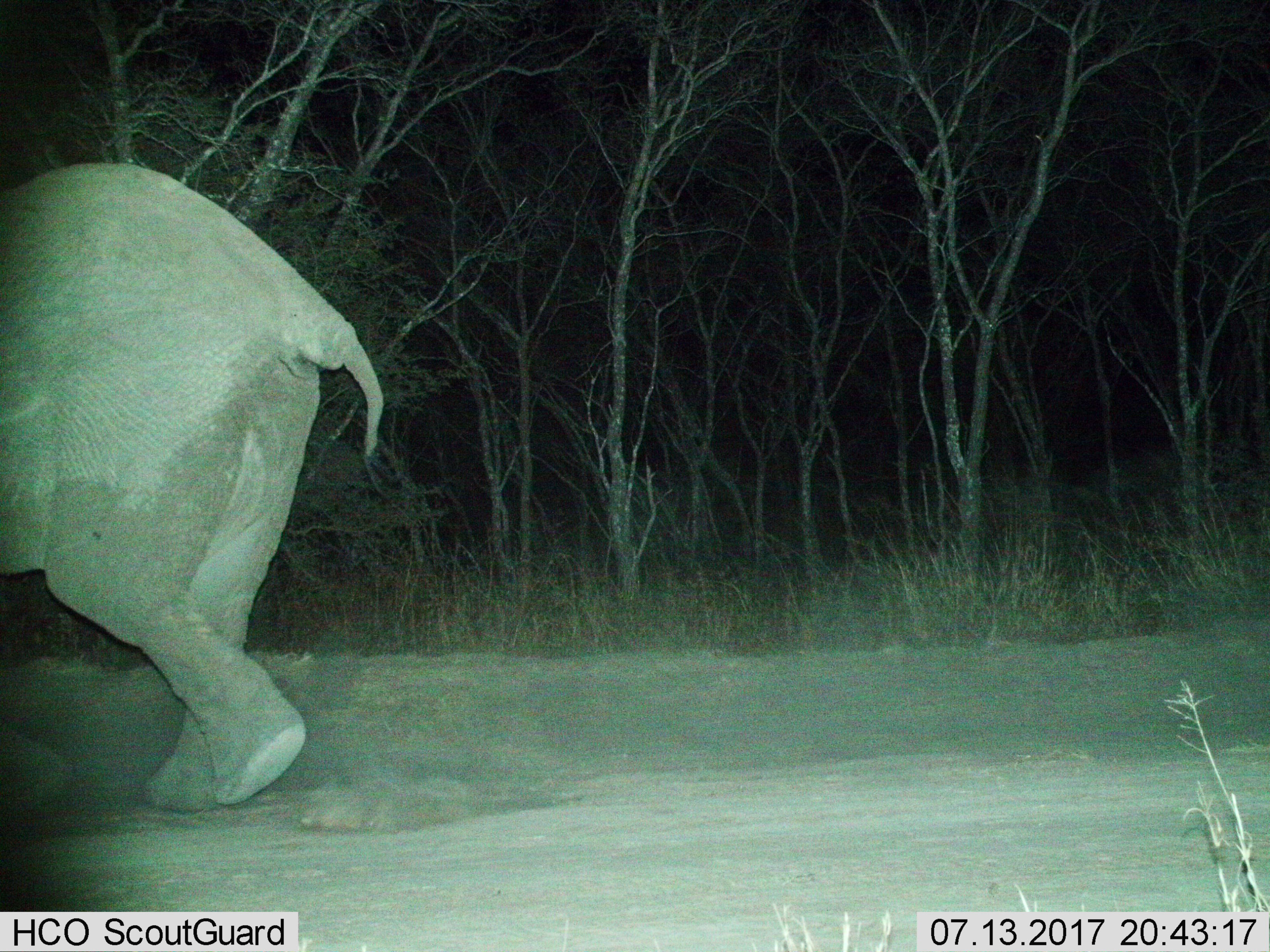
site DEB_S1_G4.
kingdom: Animalia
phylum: Chordata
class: Mammalia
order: Proboscidea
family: Elephantidae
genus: Loxodonta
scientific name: Loxodonta africana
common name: african bush elephant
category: elephant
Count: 1.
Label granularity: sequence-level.